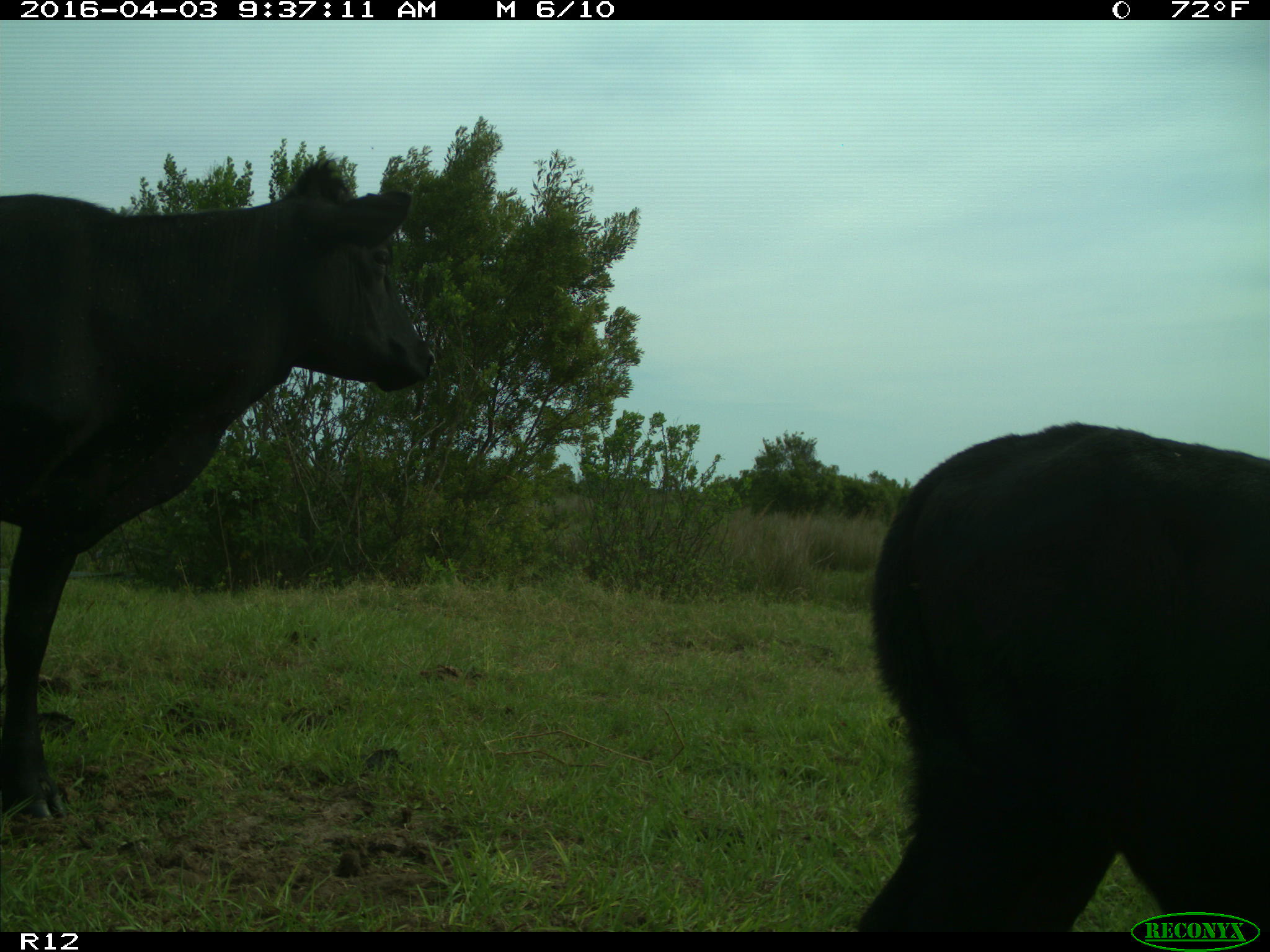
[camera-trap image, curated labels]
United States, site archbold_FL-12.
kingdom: Animalia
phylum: Chordata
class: Mammalia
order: Artiodactyla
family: Bovidae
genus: Bos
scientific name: Bos taurus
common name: domestic cow